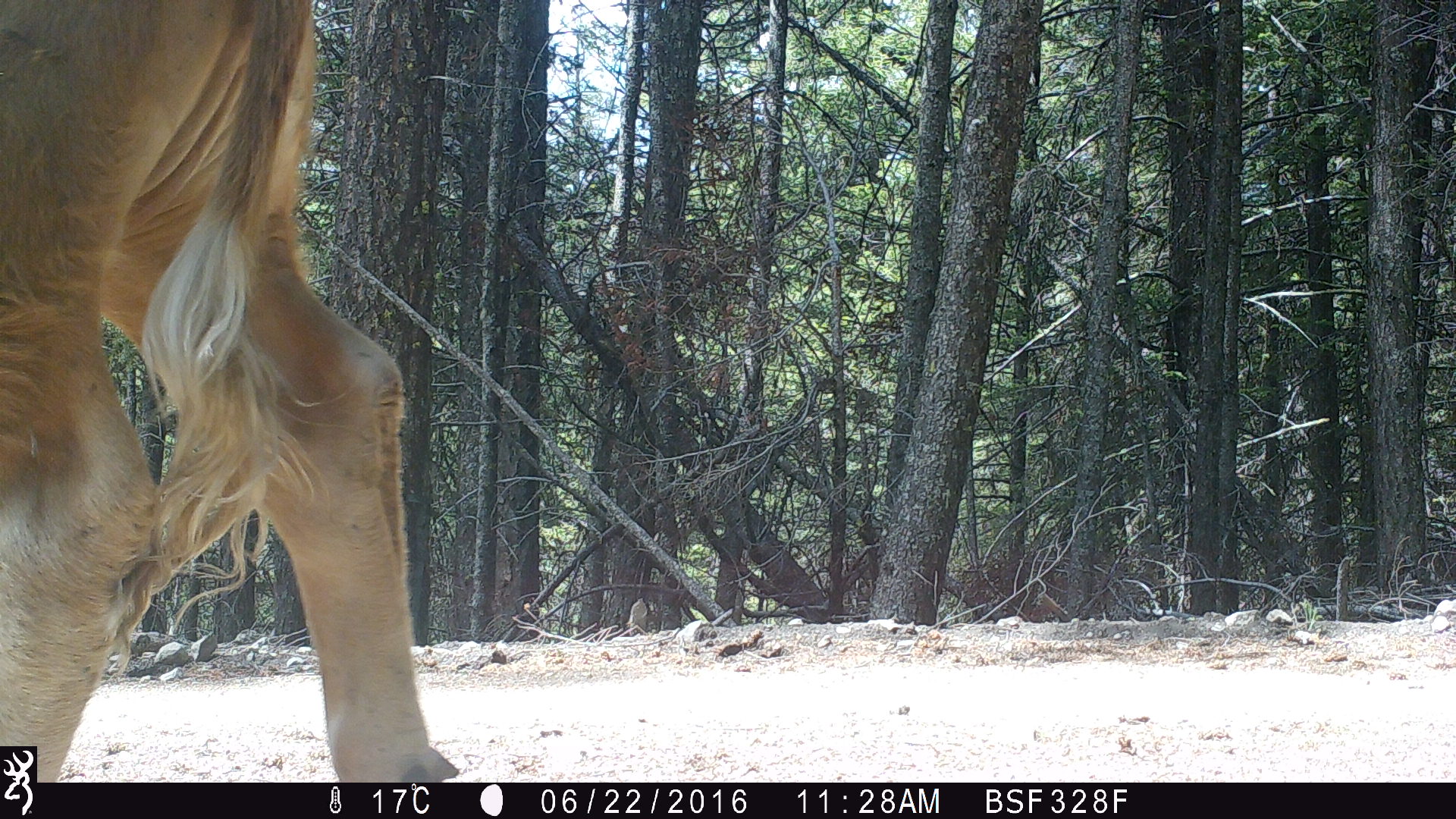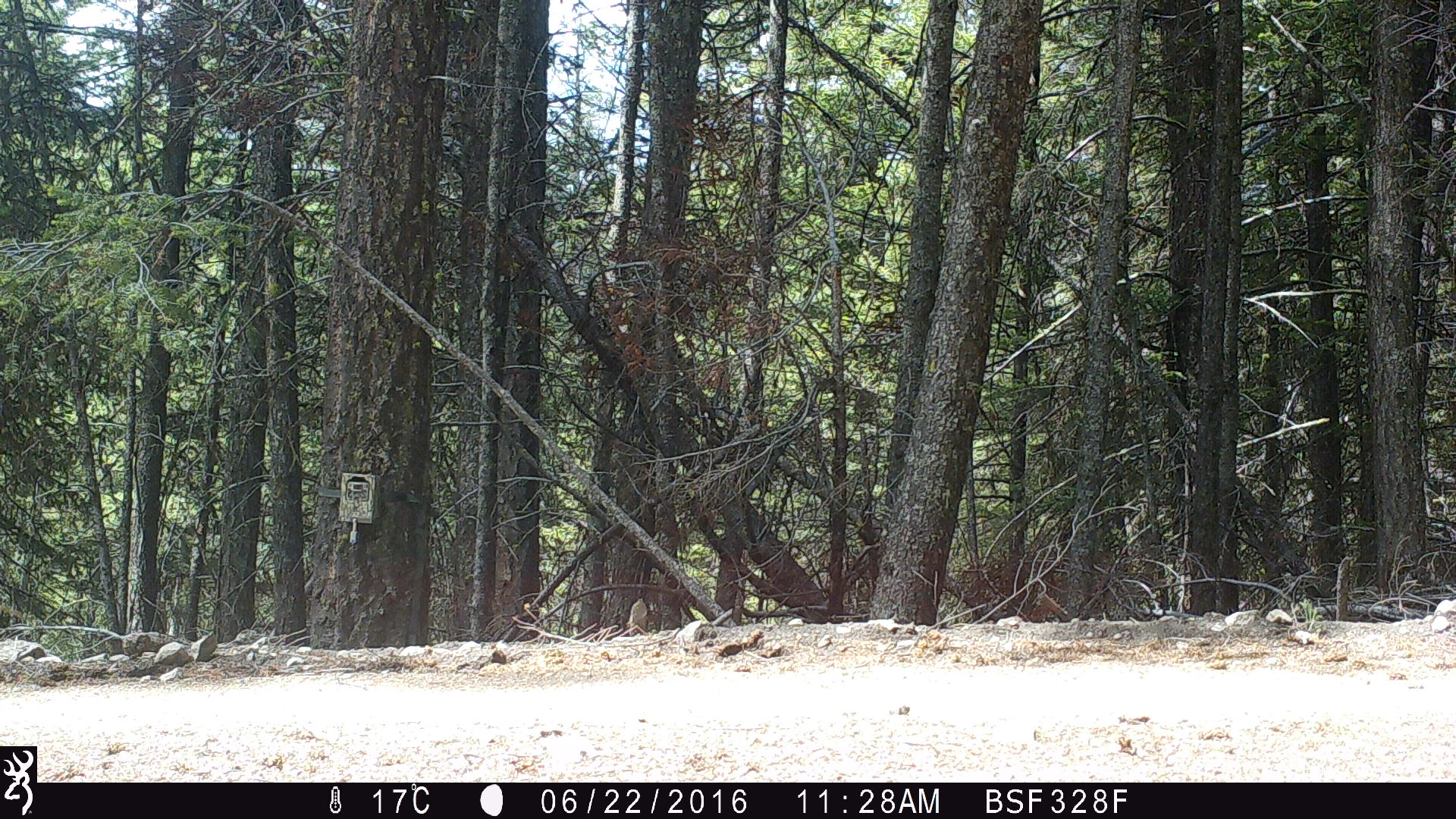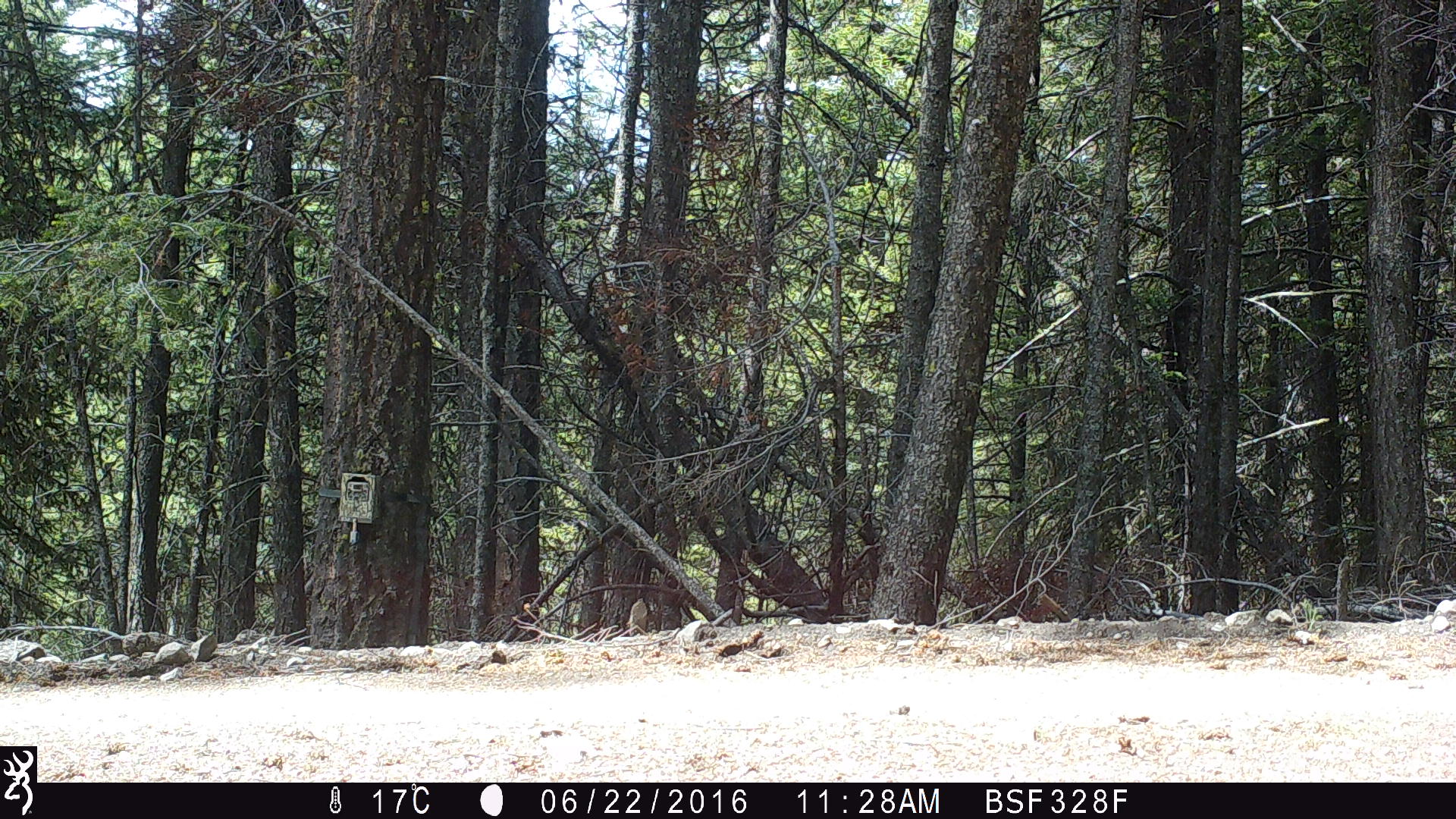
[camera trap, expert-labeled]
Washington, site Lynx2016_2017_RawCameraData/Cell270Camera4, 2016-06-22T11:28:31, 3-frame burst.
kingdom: Animalia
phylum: Chordata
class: Mammalia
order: Artiodactyla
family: Bovidae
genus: Bos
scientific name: Bos taurus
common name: domestic cattle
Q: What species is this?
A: Domestic cattle (Bos taurus).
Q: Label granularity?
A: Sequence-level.